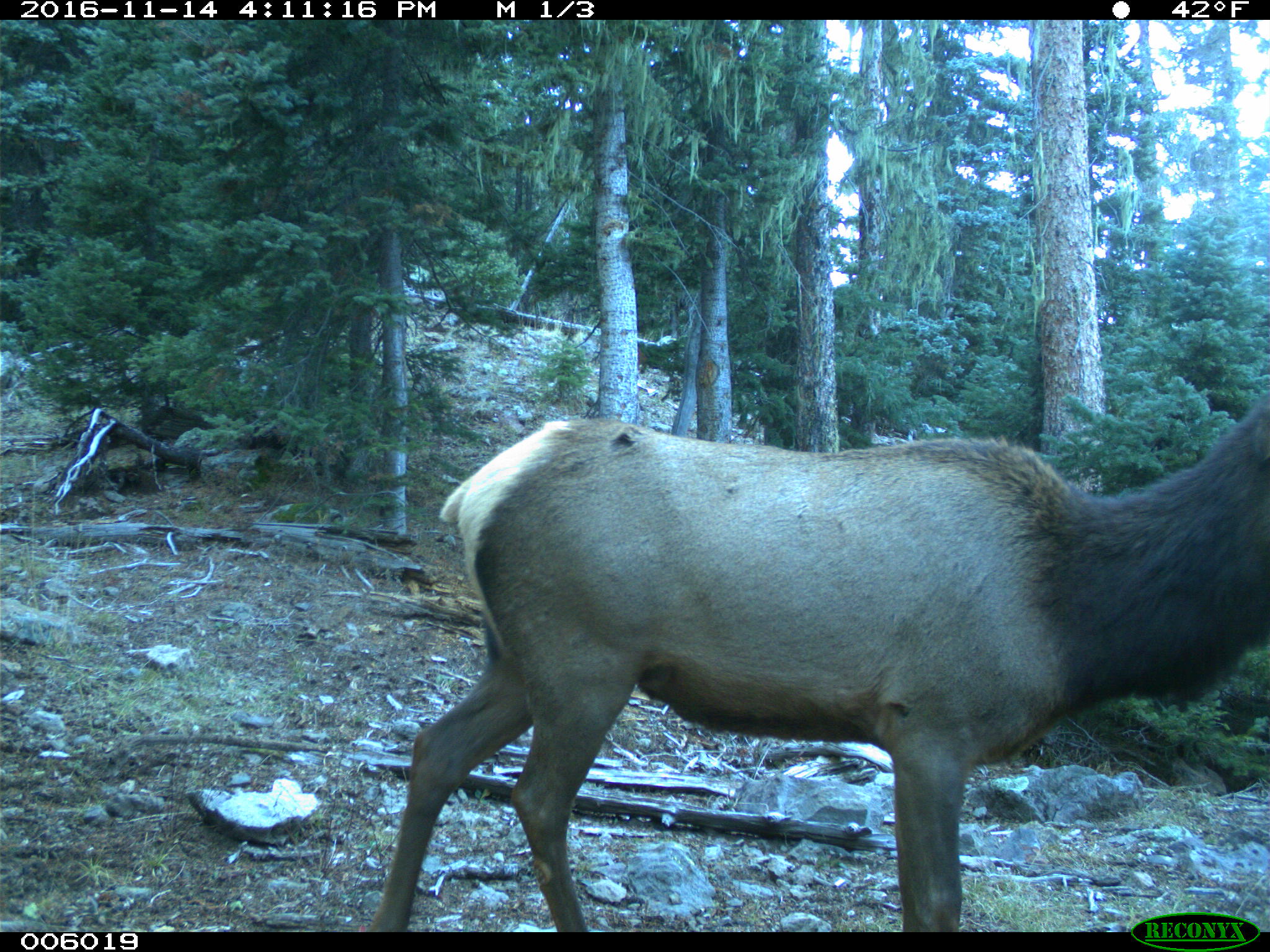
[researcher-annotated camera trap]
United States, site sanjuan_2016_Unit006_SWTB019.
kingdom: Animalia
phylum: Chordata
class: Mammalia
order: Artiodactyla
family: Cervidae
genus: Cervus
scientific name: Cervus elaphus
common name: red deer